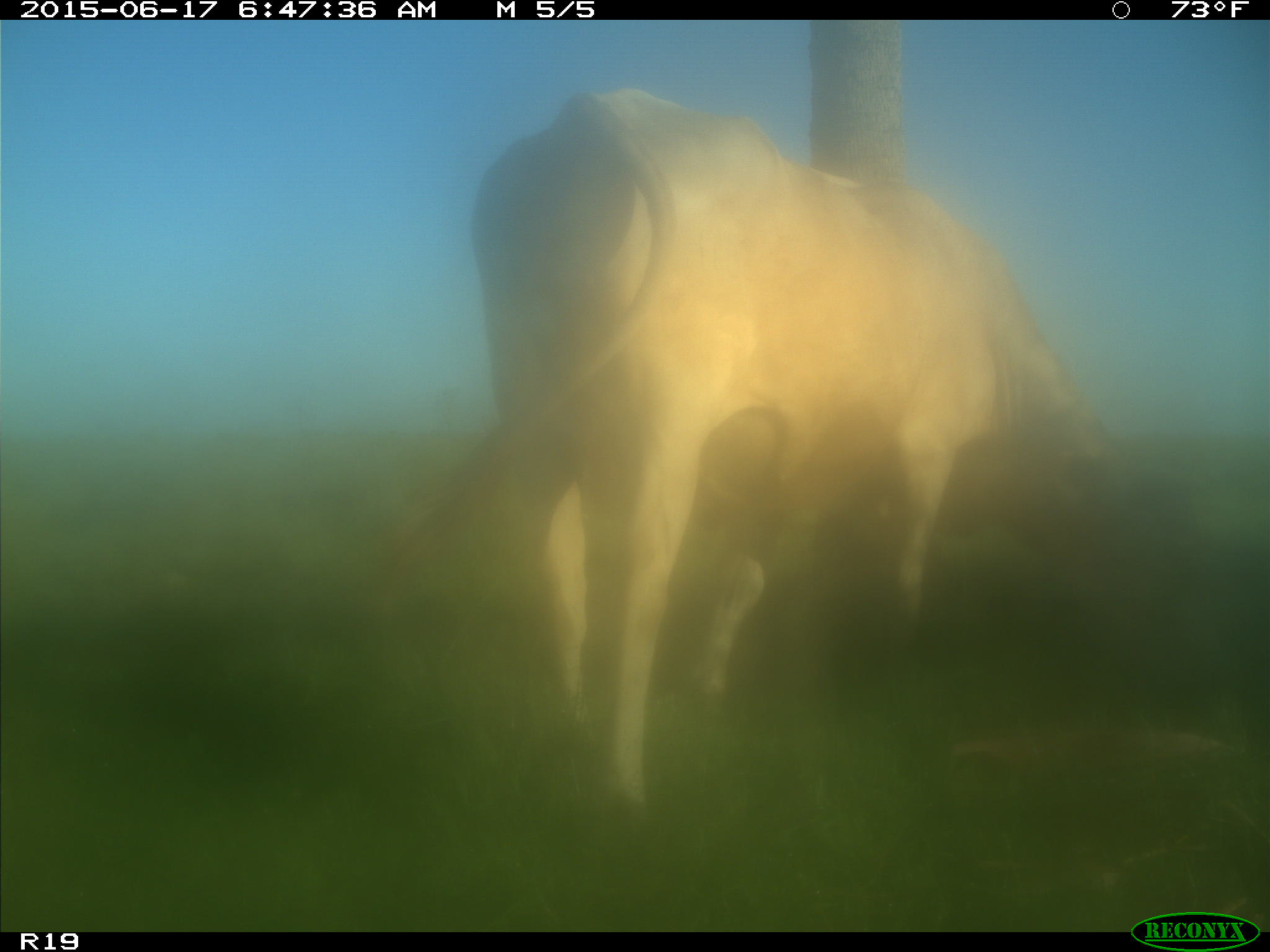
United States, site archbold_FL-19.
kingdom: Animalia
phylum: Chordata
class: Mammalia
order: Artiodactyla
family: Bovidae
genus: Bos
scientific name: Bos taurus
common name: domestic cow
Bos taurus (domestic cow).